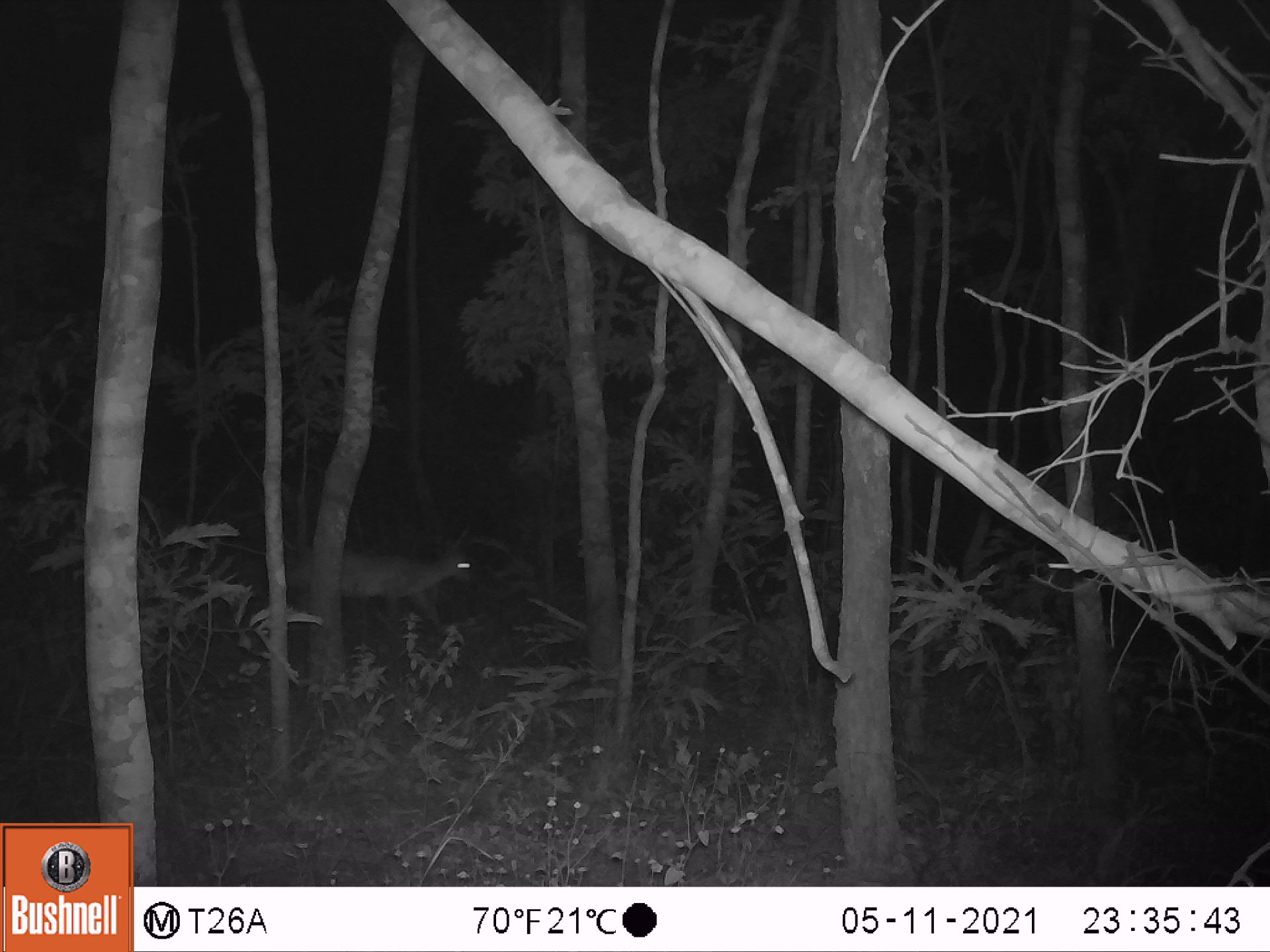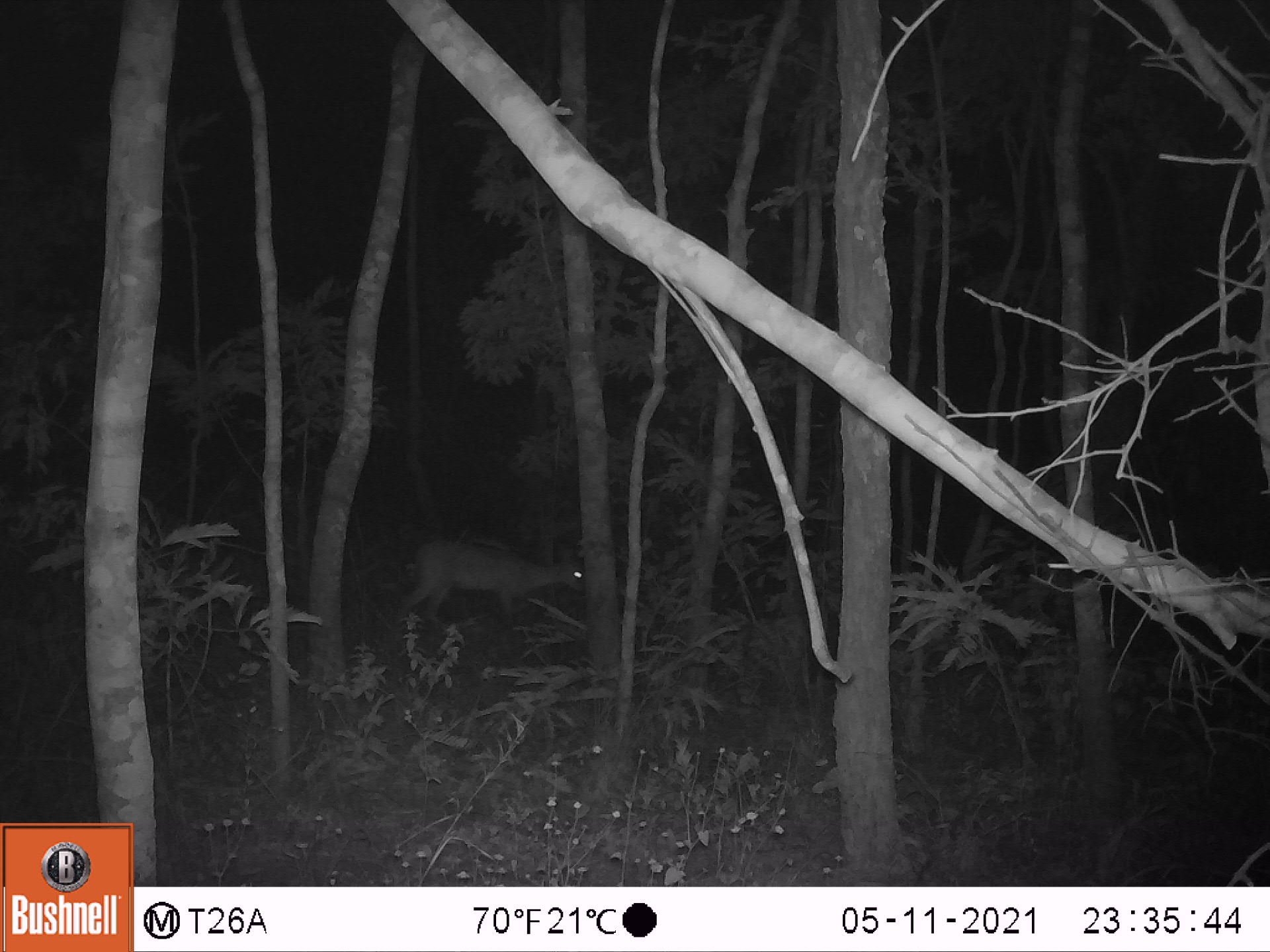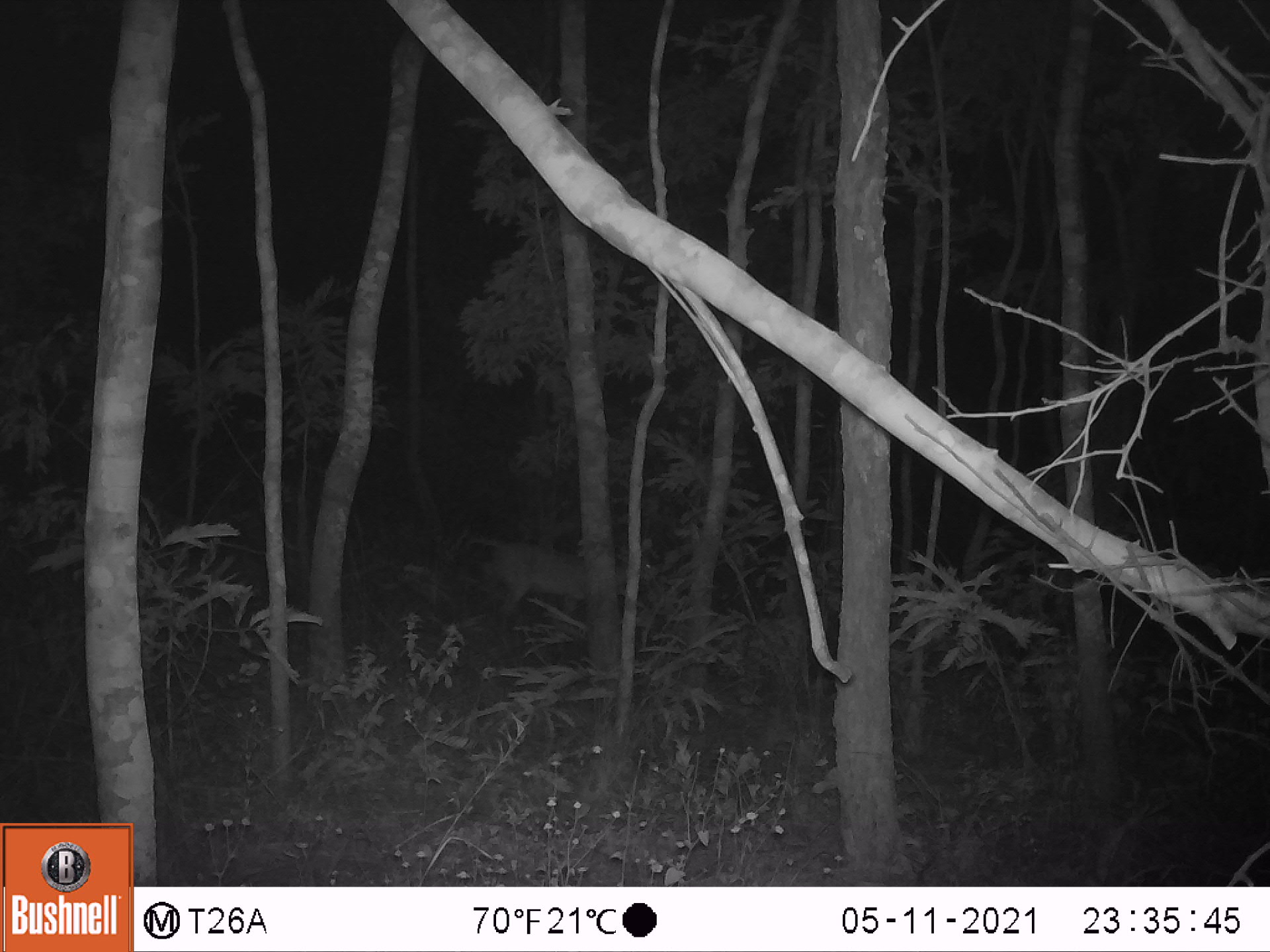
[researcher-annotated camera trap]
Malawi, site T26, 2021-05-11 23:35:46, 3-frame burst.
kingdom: Animalia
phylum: Chordata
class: Mammalia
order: Artiodactyla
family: Bovidae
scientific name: Antilopinae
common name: small antelope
Small antelope (Antilopinae), count 1.